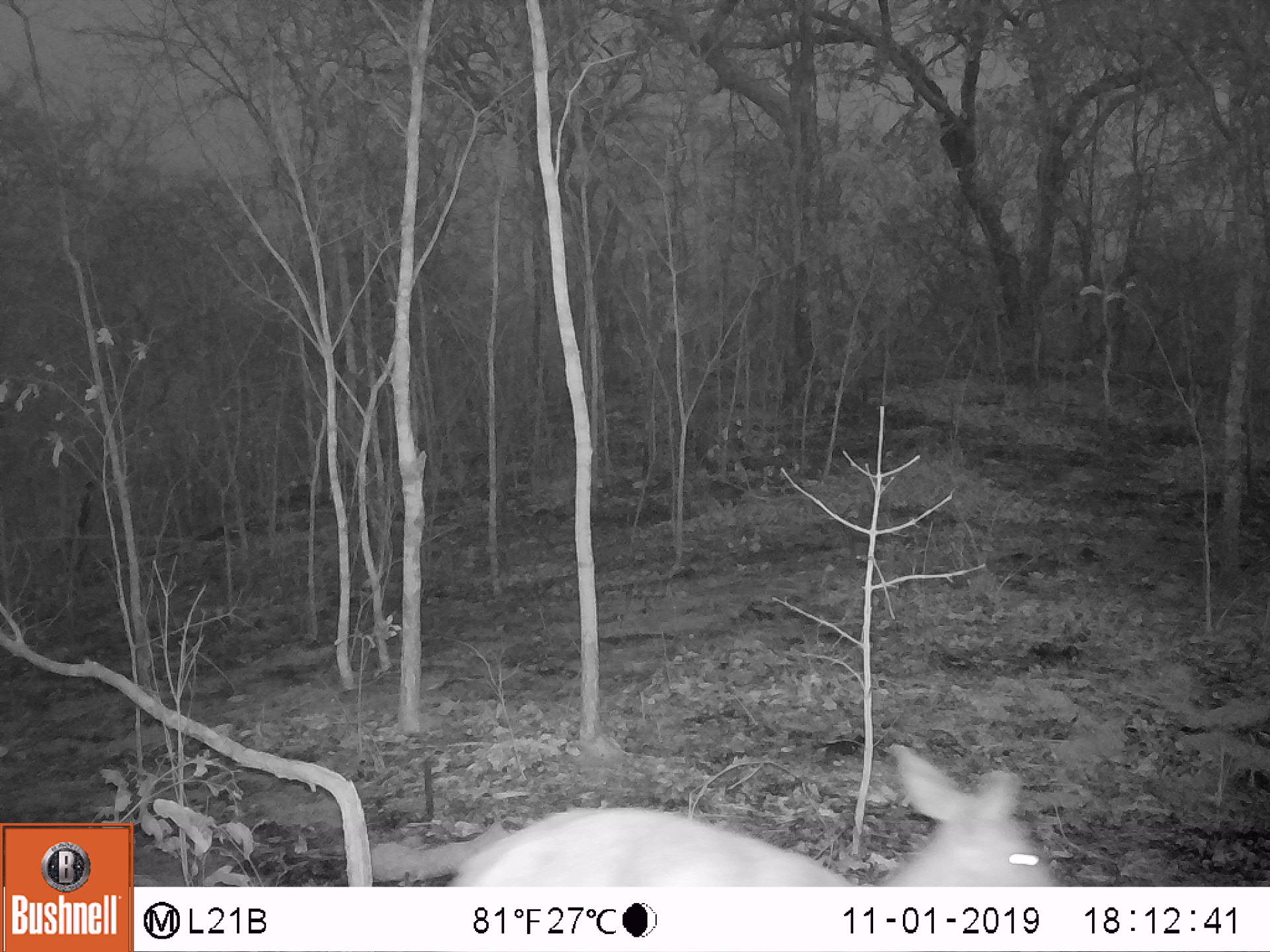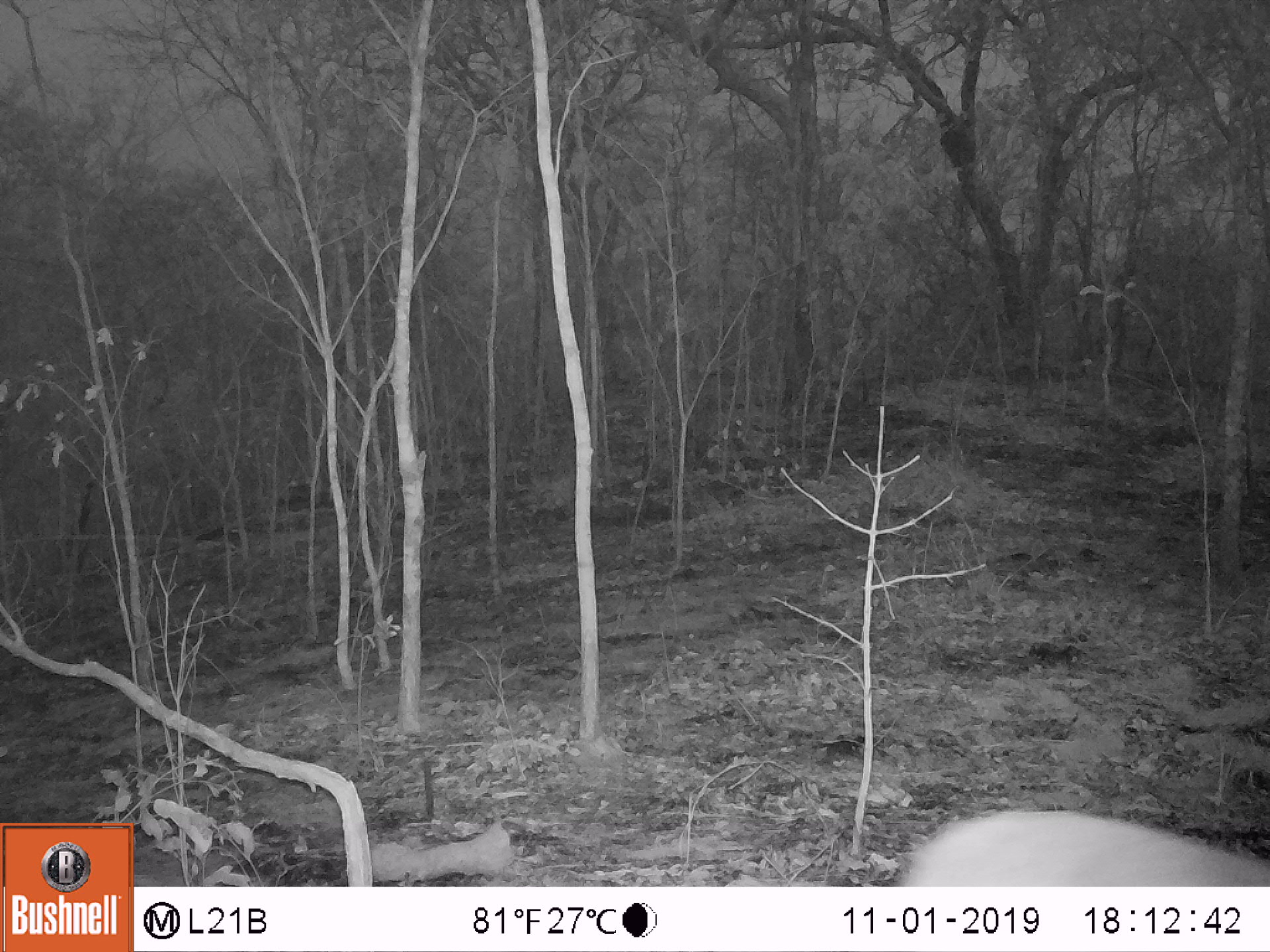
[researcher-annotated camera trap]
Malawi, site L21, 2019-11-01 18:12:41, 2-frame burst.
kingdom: Animalia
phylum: Chordata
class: Mammalia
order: Artiodactyla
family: Bovidae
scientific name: Antilopinae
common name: small antelope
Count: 1.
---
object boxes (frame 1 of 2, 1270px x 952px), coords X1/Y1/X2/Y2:
small antelope: 447/742/1052/885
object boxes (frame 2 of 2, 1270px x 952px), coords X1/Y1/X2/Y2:
small antelope: 899/801/1262/883